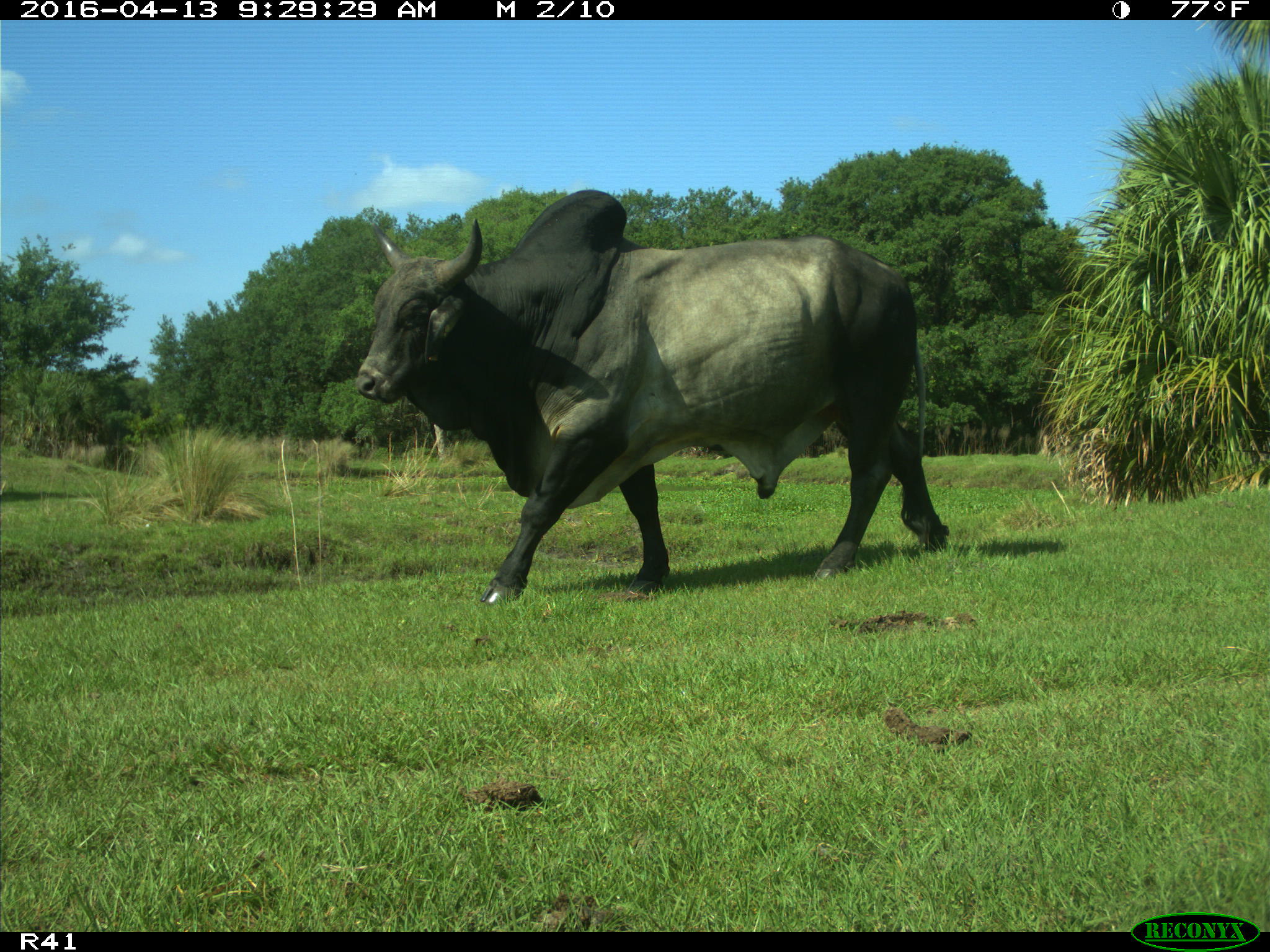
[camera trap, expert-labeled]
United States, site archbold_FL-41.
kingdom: Animalia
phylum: Chordata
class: Mammalia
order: Artiodactyla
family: Bovidae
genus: Bos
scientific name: Bos taurus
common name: domestic cow